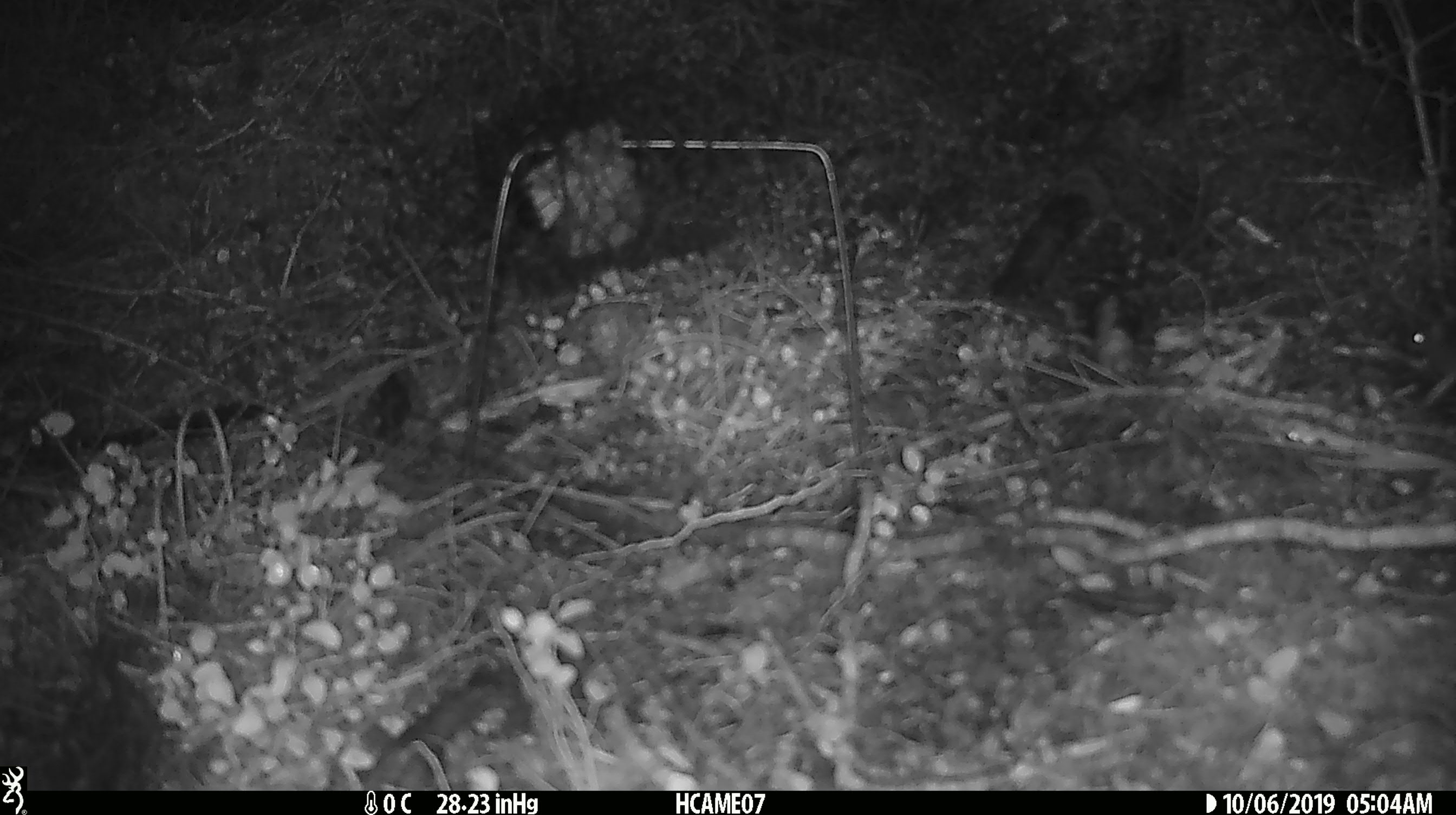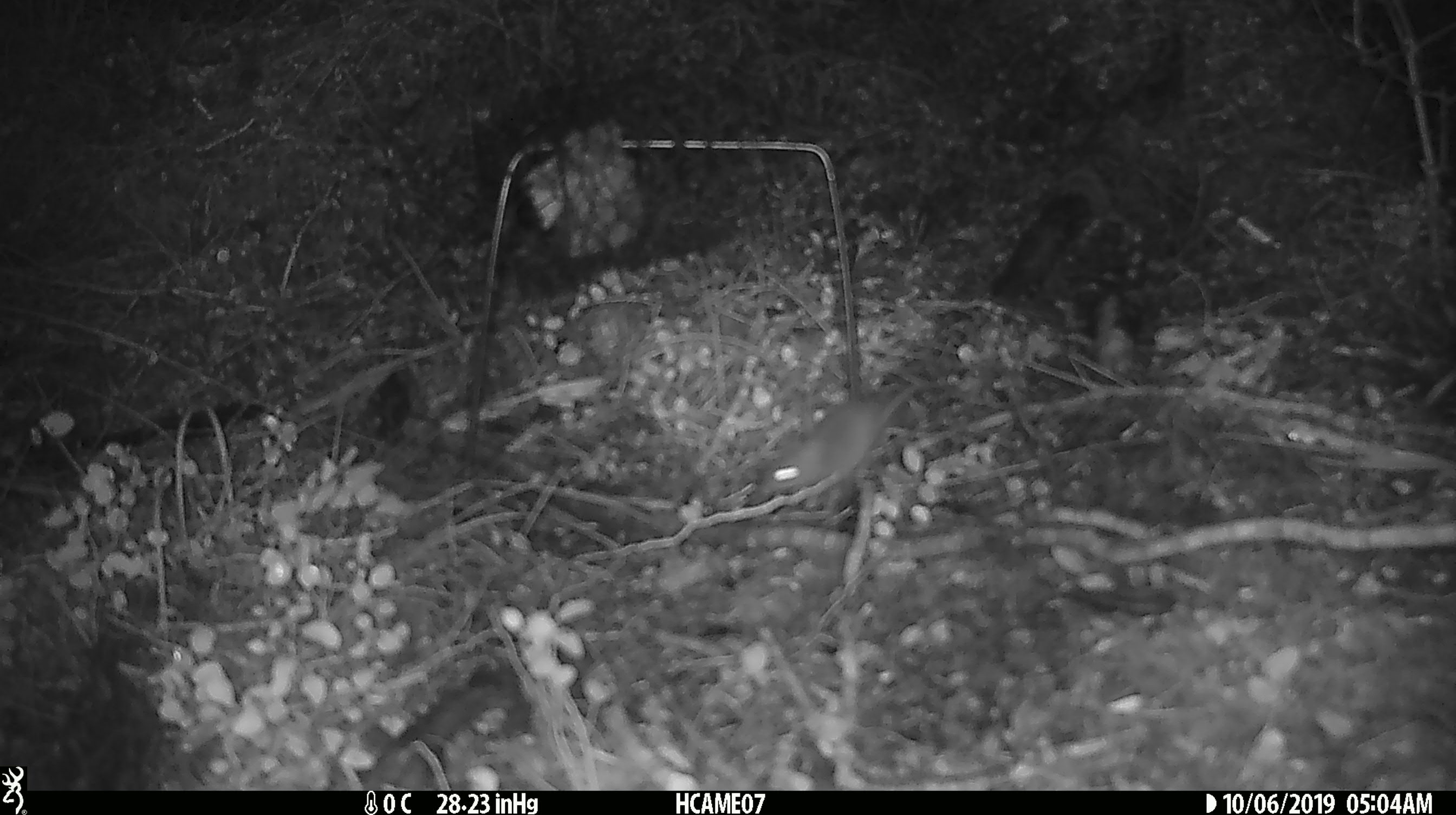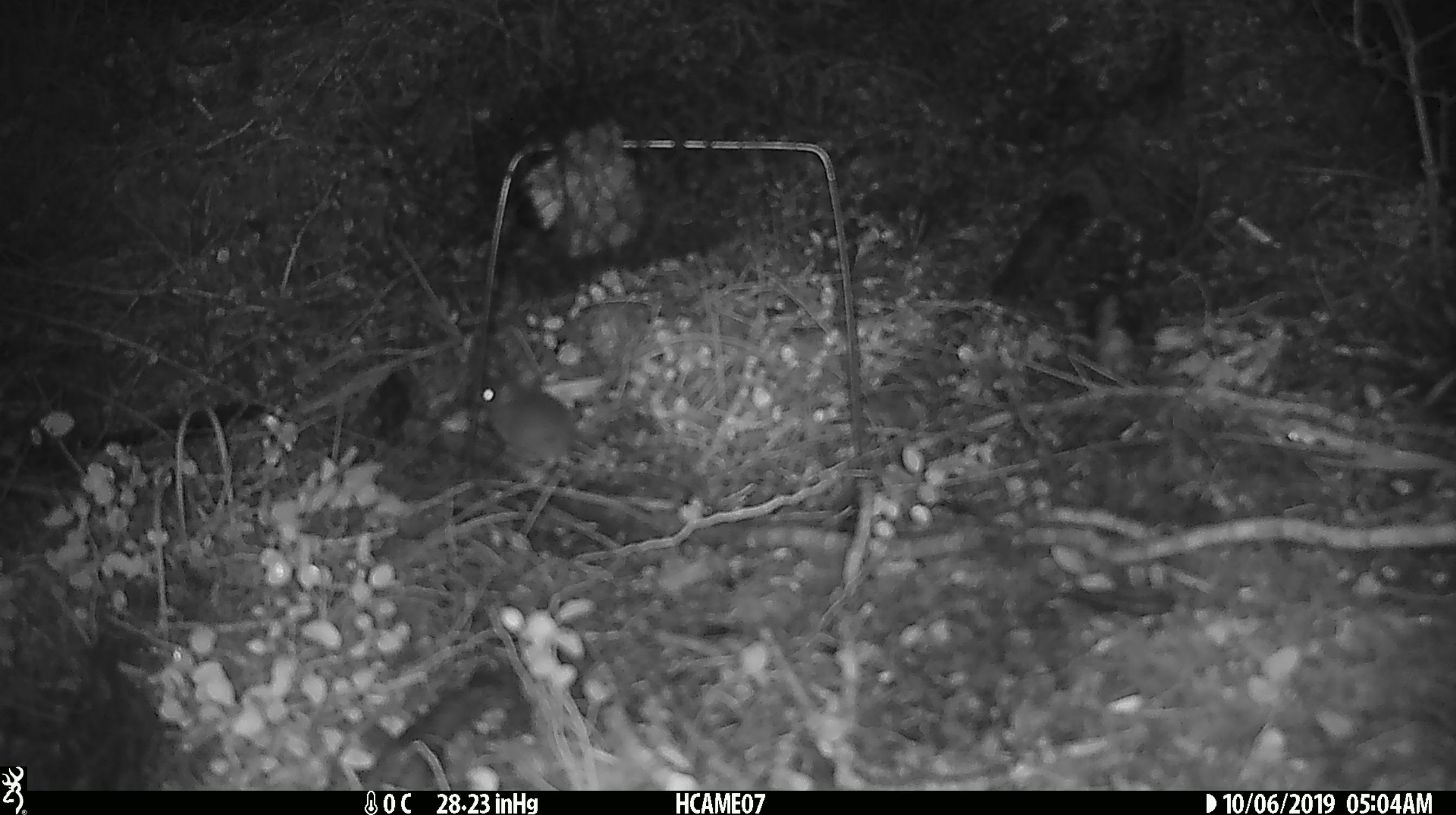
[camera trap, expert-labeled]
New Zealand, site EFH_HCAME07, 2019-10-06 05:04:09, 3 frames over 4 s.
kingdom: Animalia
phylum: Chordata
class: Mammalia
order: Rodentia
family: Muridae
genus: Mus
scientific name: Mus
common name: mouse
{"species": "mouse (Mus)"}